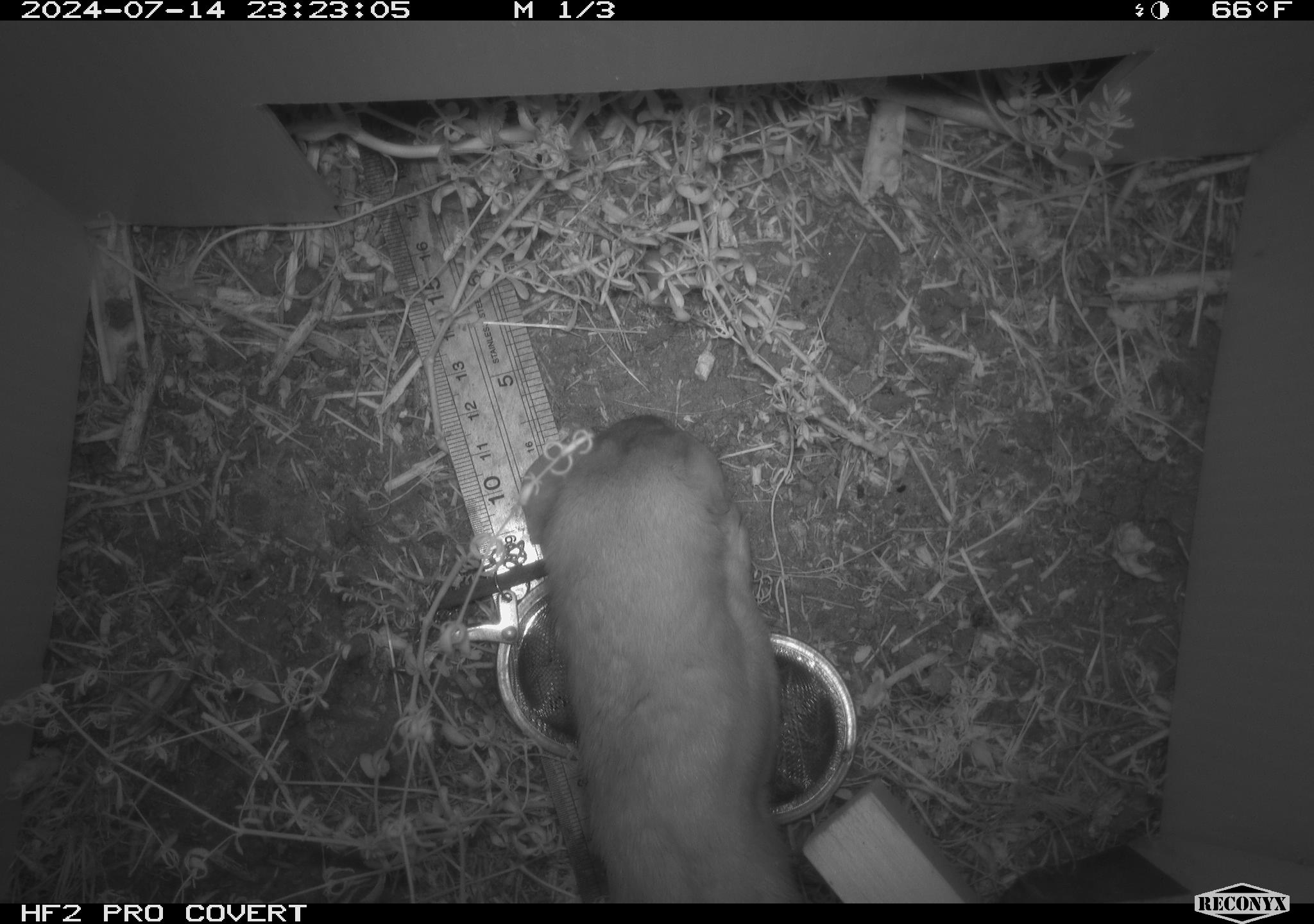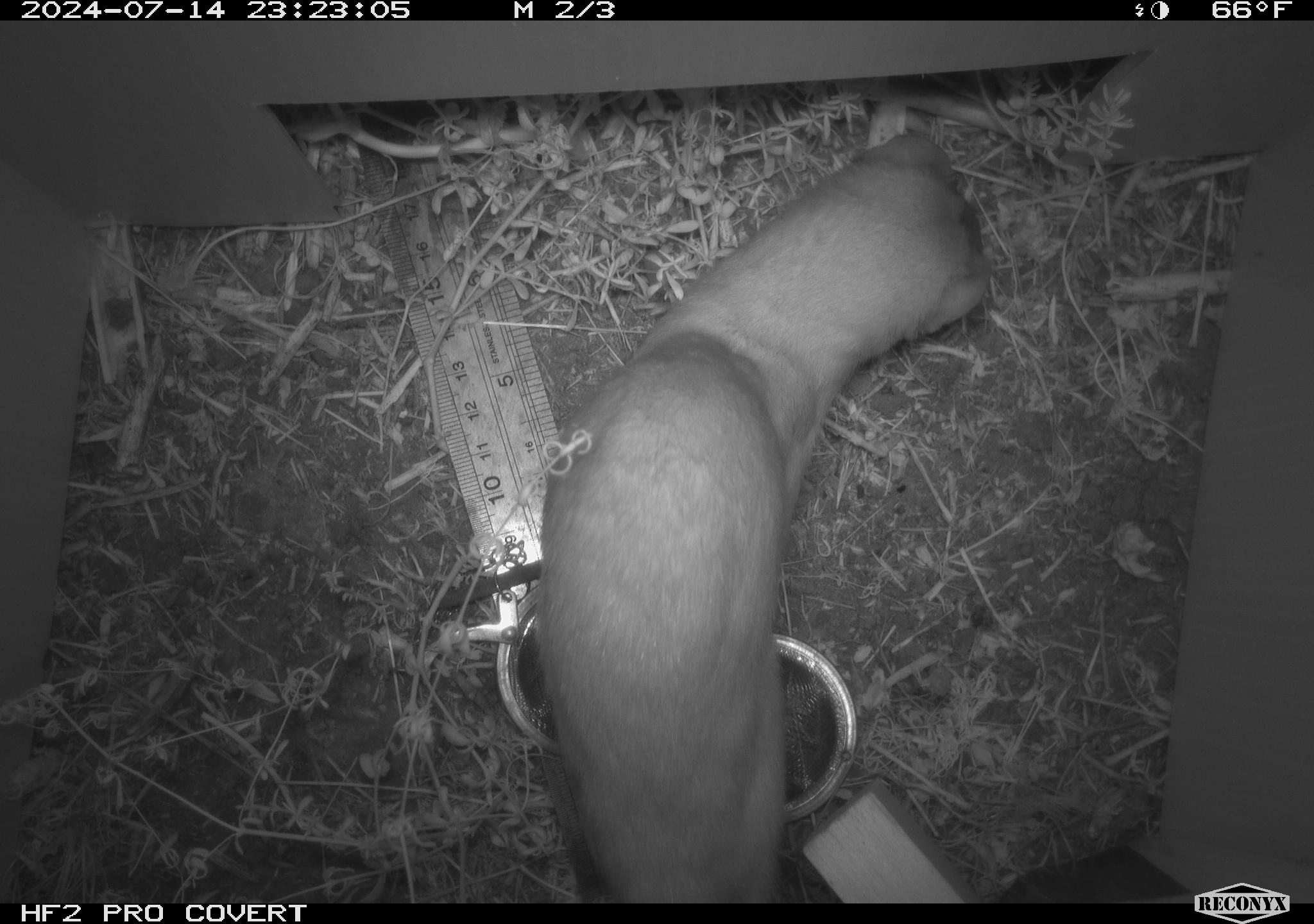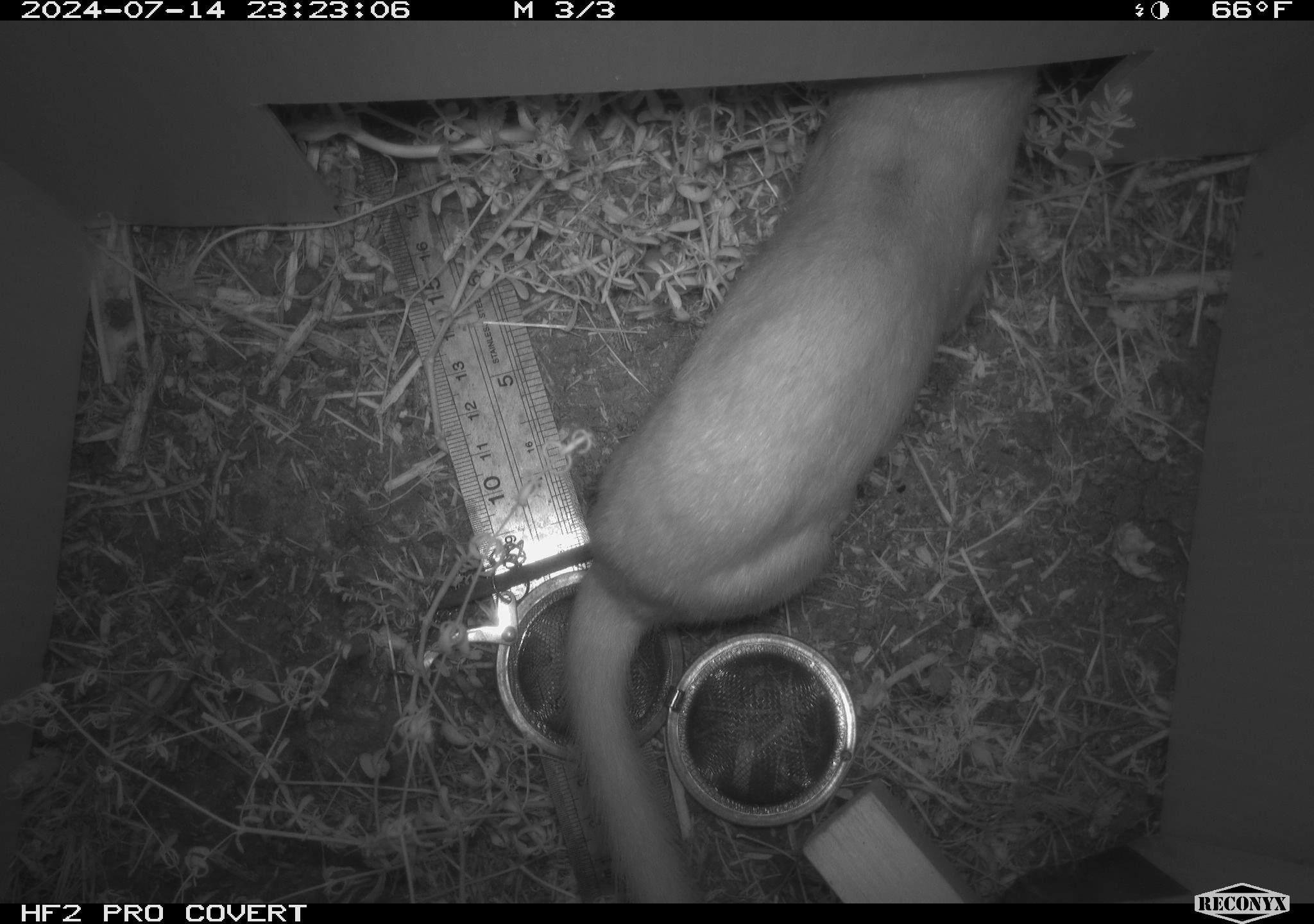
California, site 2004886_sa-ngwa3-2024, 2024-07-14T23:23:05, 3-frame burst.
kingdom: Animalia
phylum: Chordata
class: Mammalia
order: Carnivora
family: Mustelidae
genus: Neogale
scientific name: Neogale frenata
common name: long-tailed weasel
Long-tailed weasel (Neogale frenata).